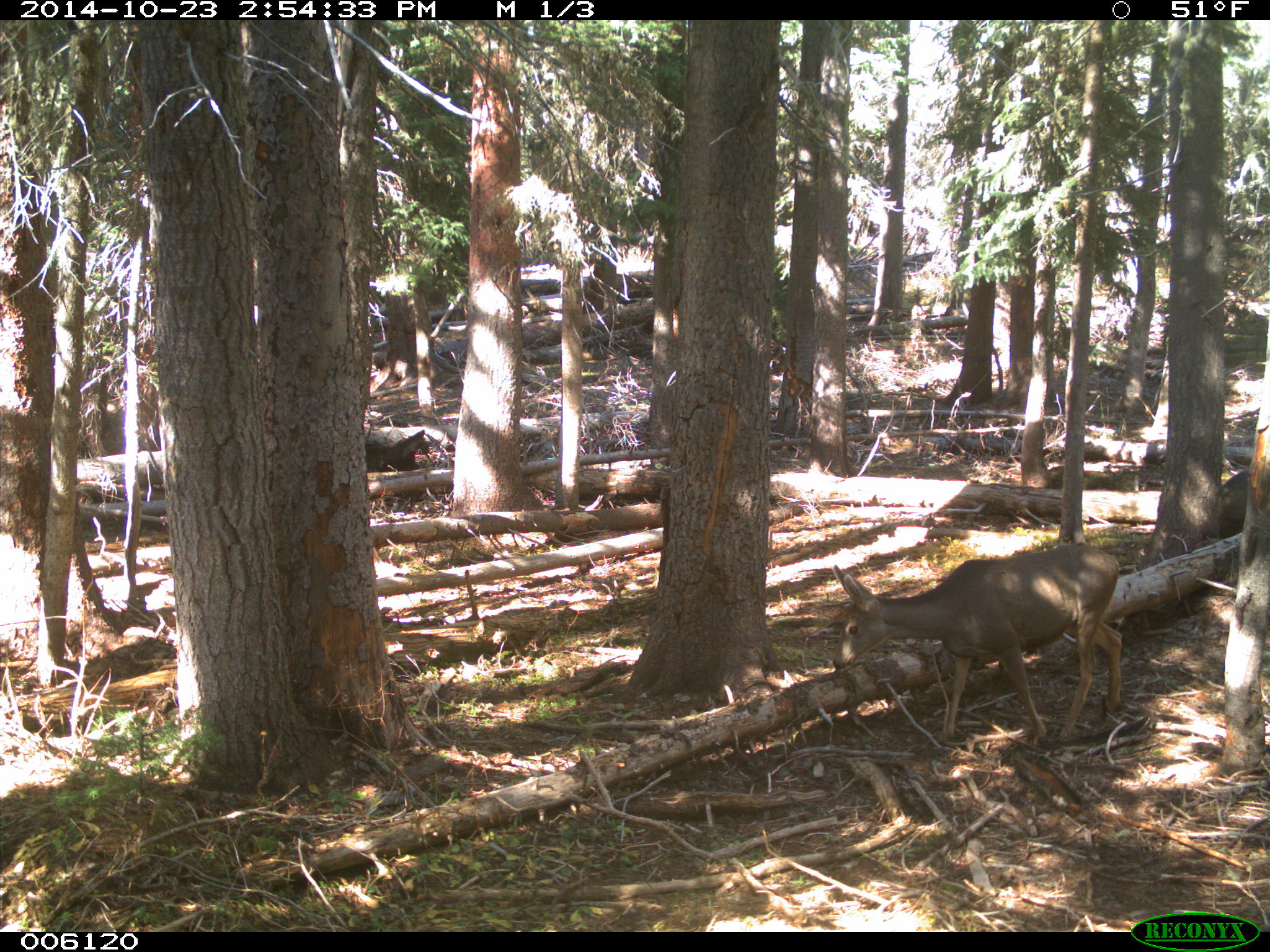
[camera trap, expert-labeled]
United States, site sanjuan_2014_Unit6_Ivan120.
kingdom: Animalia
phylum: Chordata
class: Mammalia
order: Artiodactyla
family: Cervidae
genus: Odocoileus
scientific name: Odocoileus hemionus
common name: mule deer